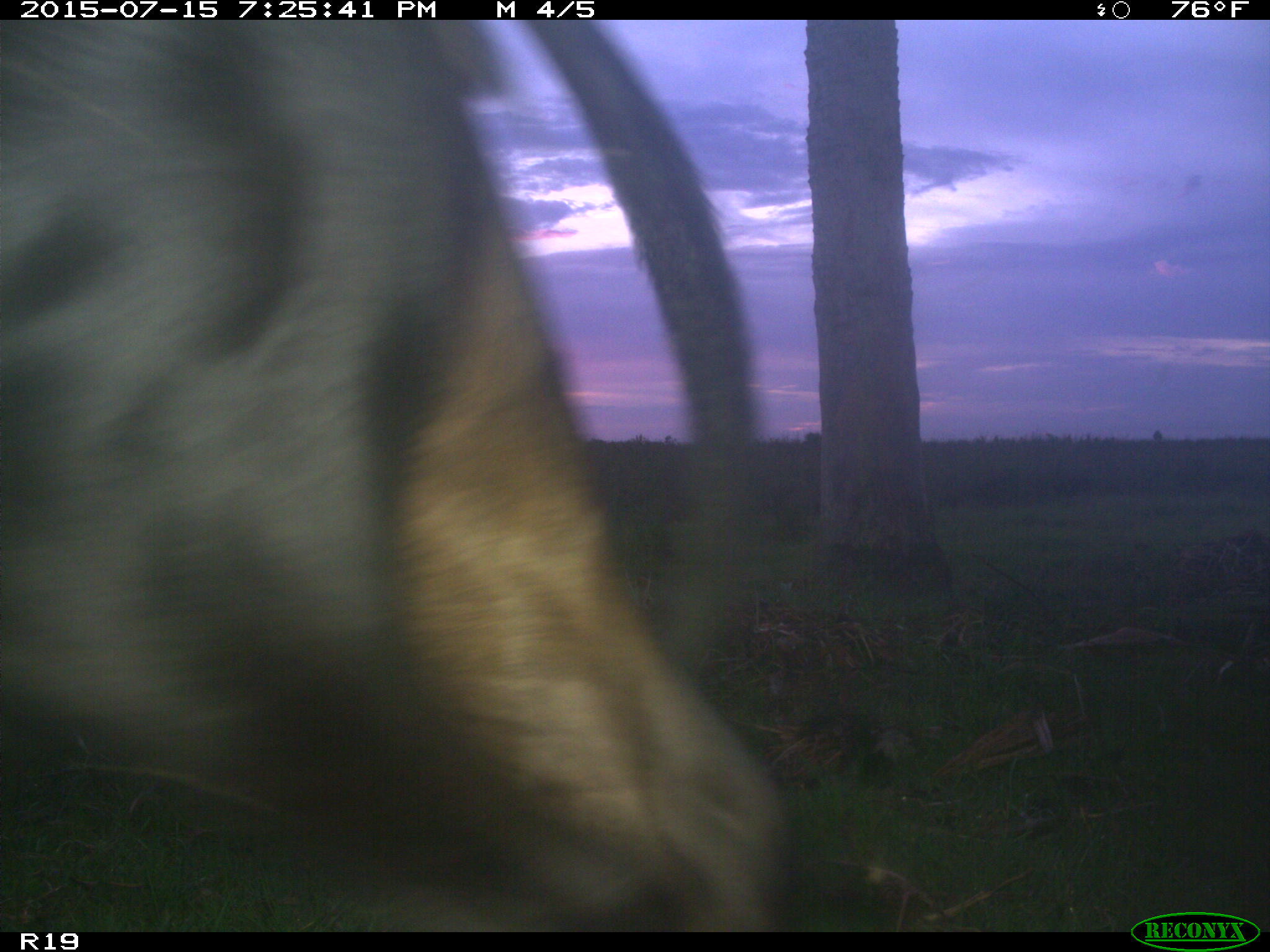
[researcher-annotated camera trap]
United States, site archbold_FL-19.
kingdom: Animalia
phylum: Chordata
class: Mammalia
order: Artiodactyla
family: Bovidae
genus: Bos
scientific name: Bos taurus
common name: domestic cow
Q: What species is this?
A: Bos taurus (domestic cow).